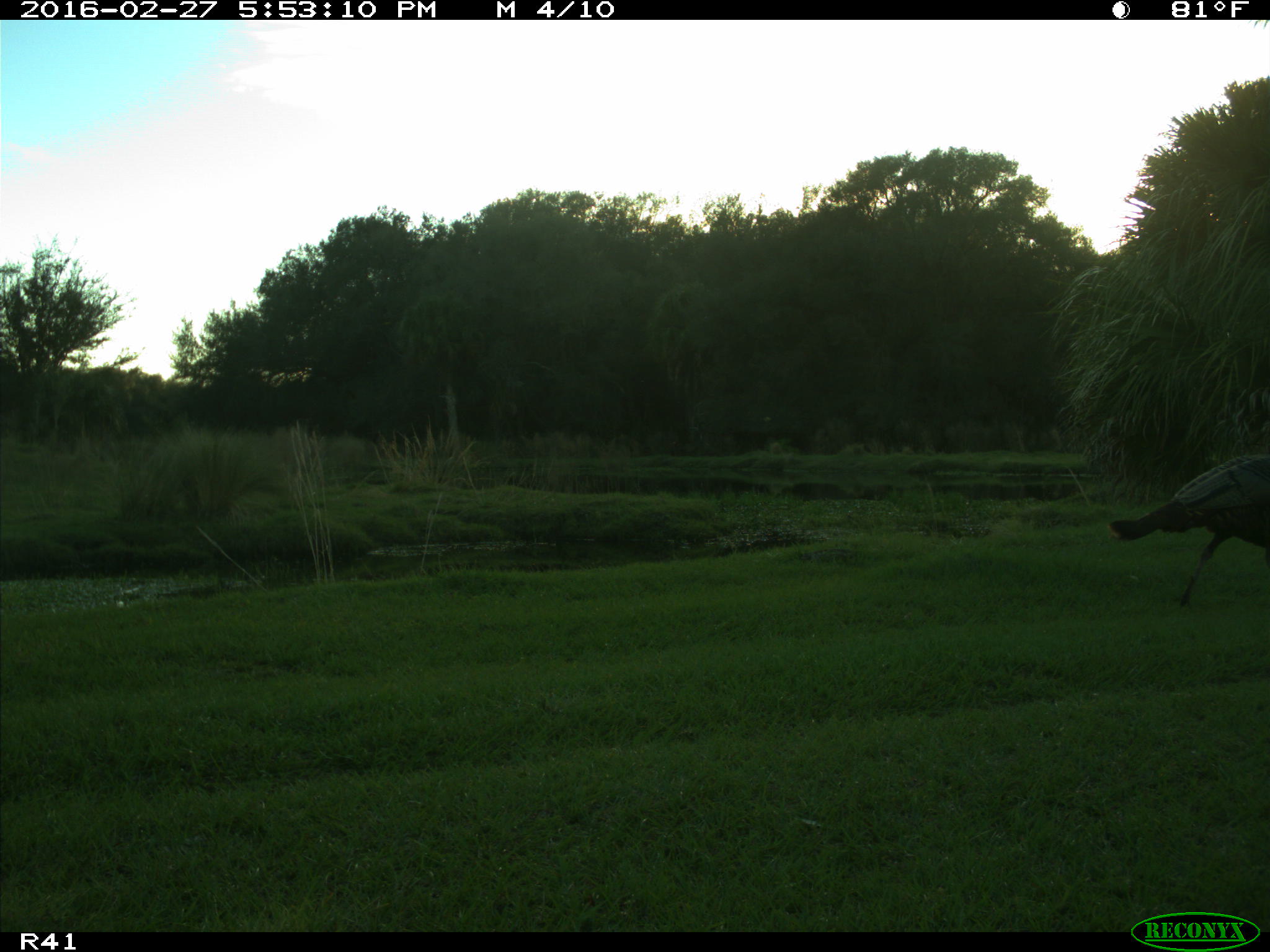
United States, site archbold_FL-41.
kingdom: Animalia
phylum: Chordata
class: Aves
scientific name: Aves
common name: birds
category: unidentified bird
Unidentified bird (birds) (Aves).